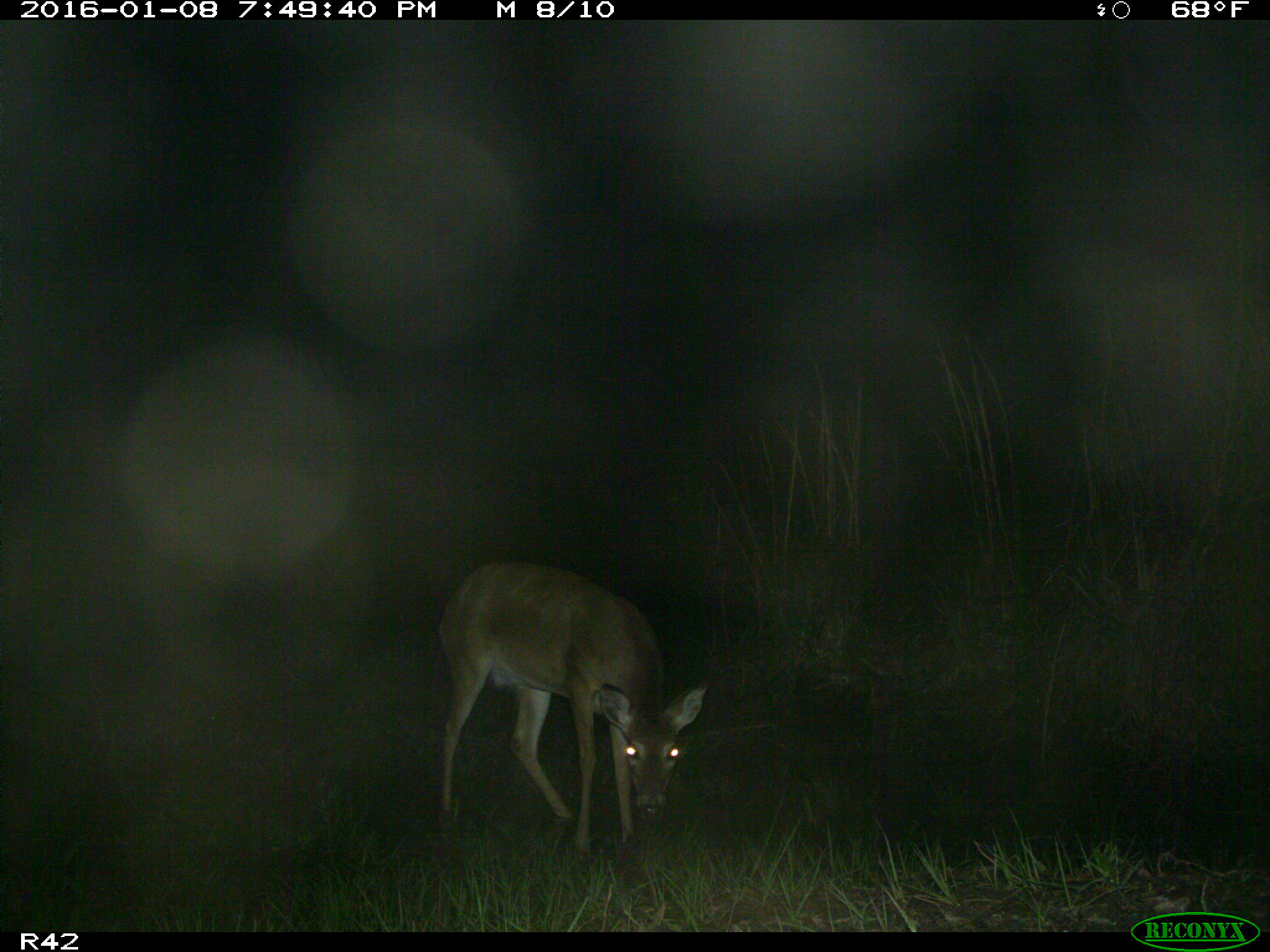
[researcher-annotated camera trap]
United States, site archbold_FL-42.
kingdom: Animalia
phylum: Chordata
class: Mammalia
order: Artiodactyla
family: Cervidae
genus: Odocoileus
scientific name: Odocoileus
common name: deer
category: unidentified deer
Unidentified deer (deer) (Odocoileus).